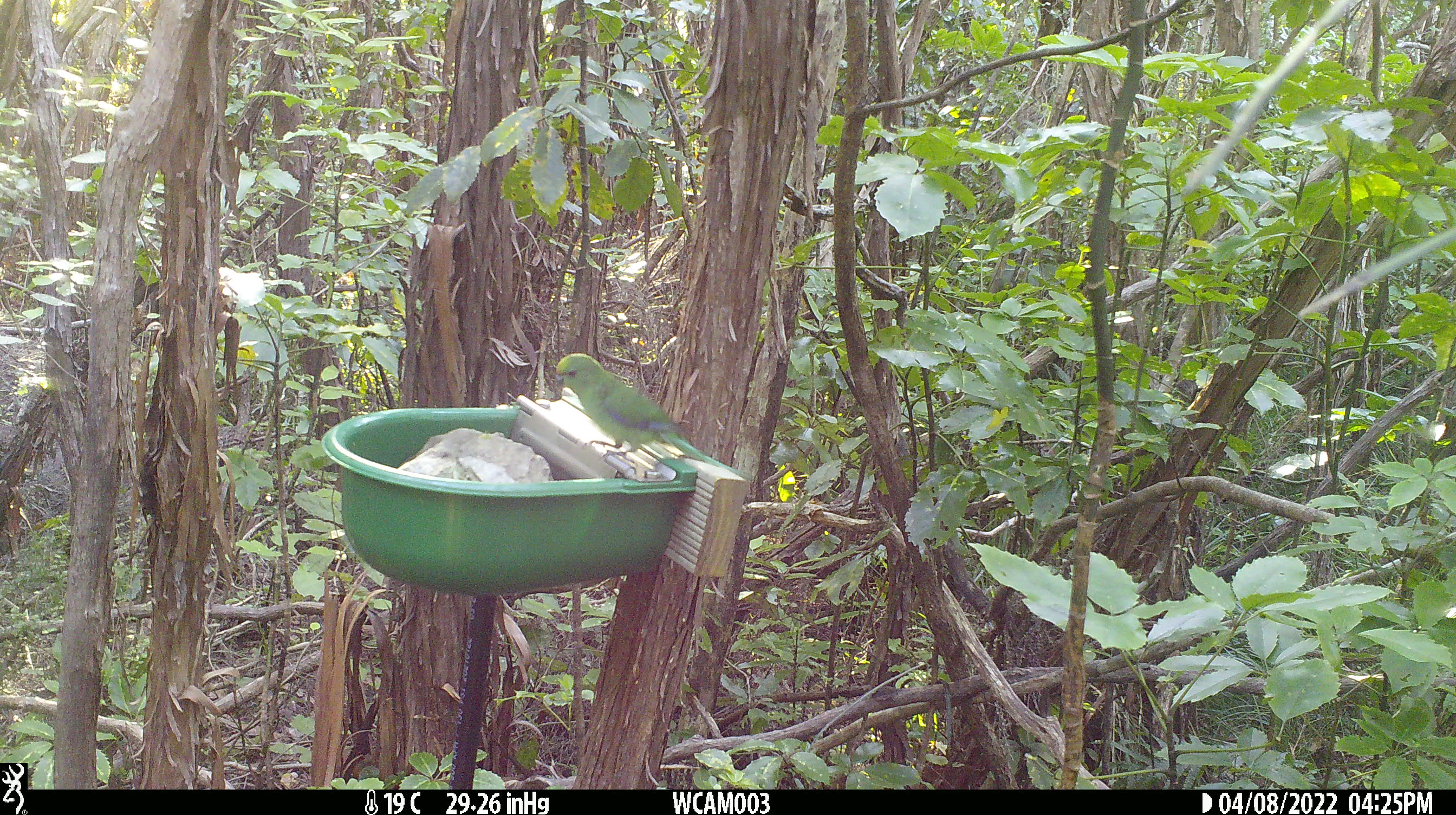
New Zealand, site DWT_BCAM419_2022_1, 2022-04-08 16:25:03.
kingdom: Animalia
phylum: Chordata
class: Aves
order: Psittaciformes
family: Psittaculidae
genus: Cyanoramphus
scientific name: Cyanoramphus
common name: parakeet